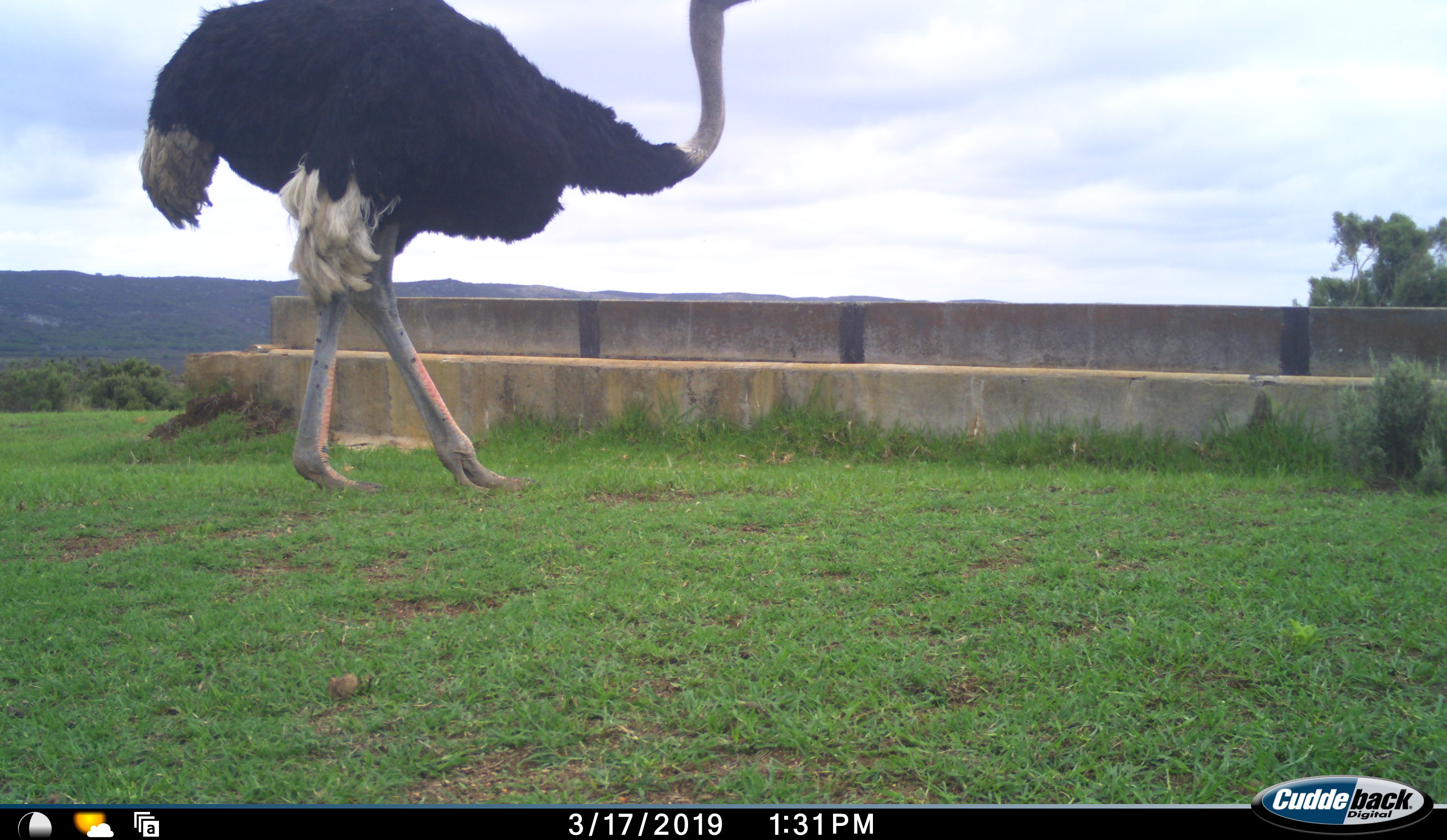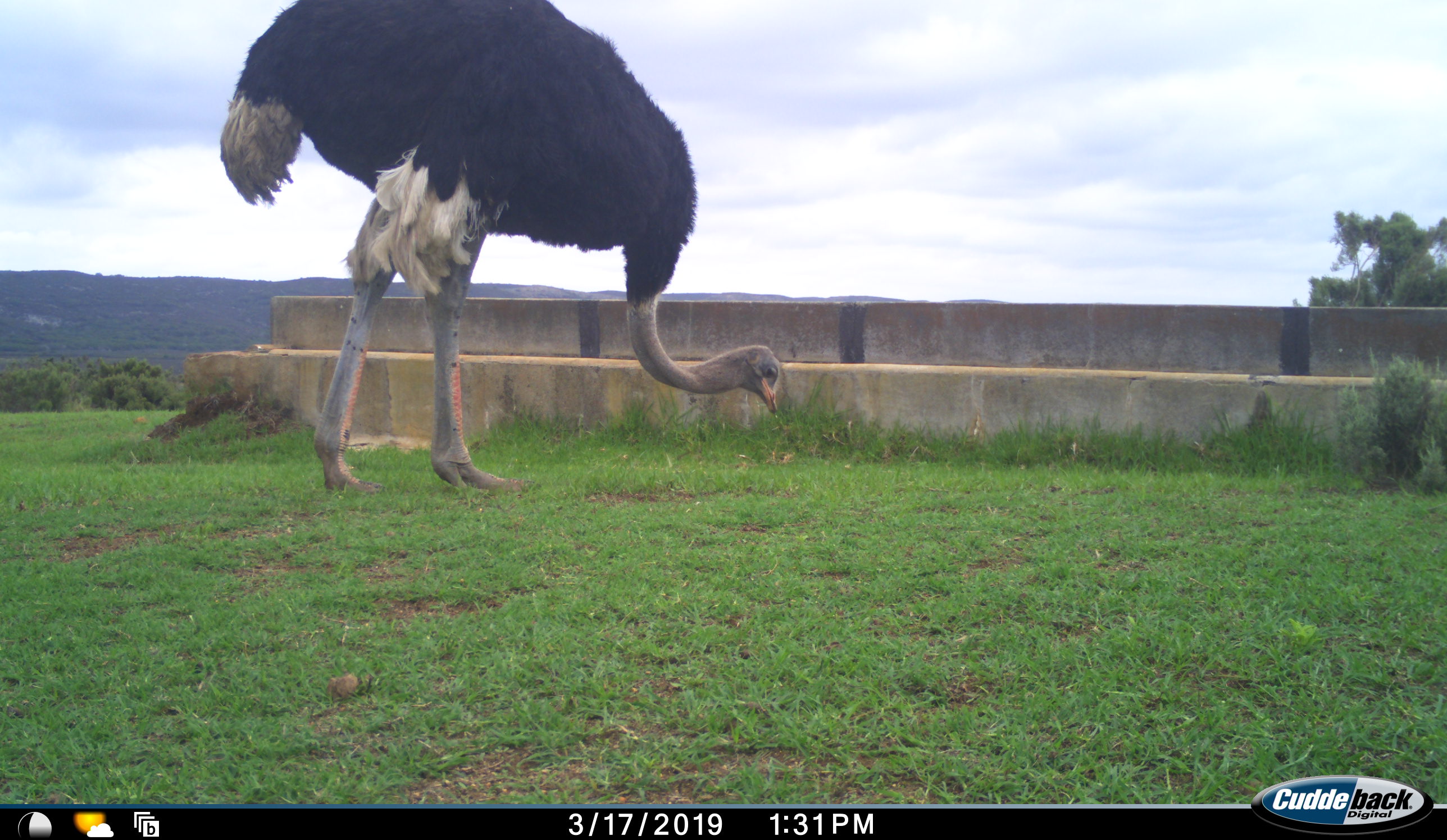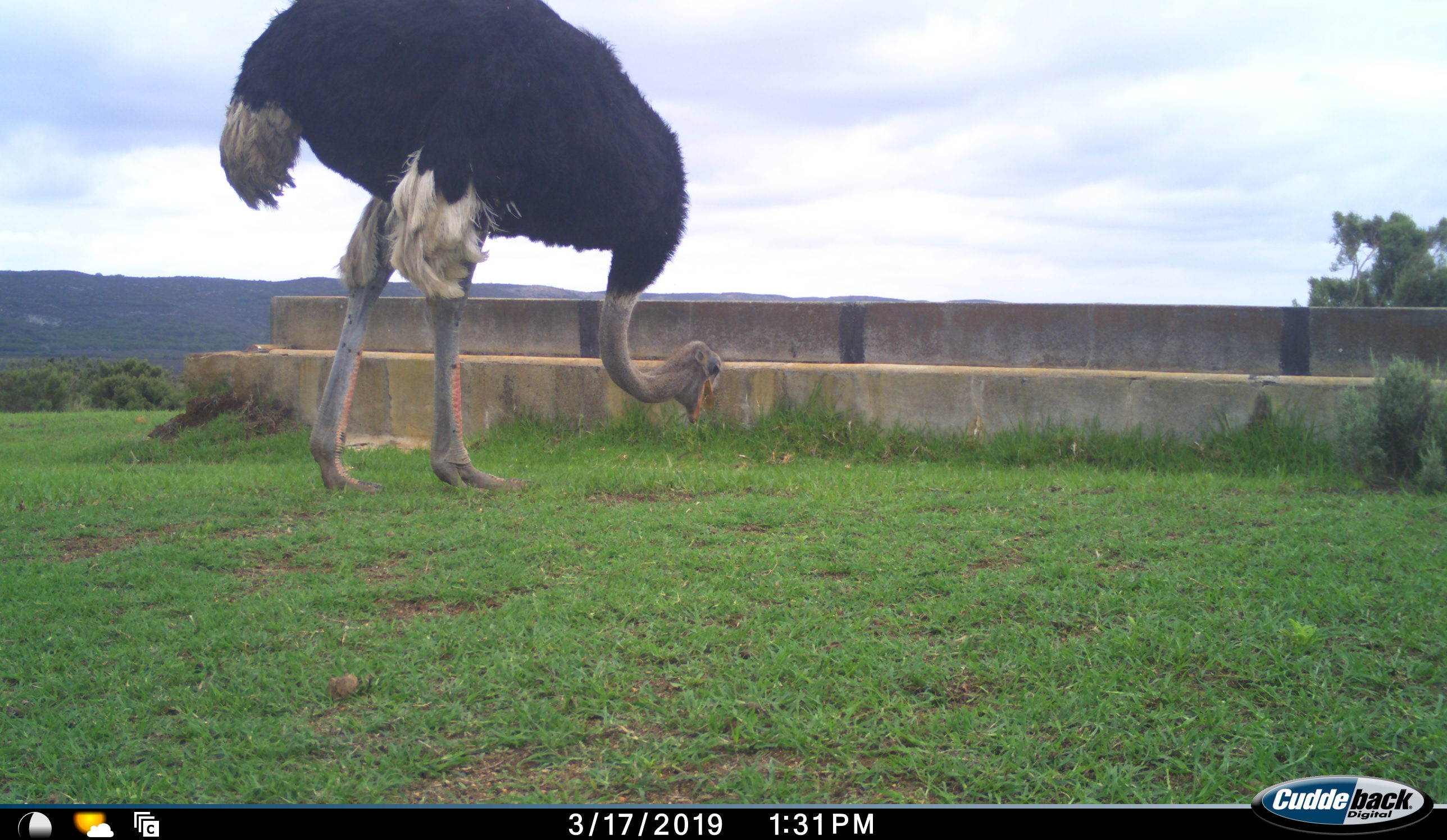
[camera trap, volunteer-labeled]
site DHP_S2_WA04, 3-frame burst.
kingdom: Animalia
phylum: Chordata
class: Aves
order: Struthioniformes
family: Struthionidae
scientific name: Struthionidae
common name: ostrich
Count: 1.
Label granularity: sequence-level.